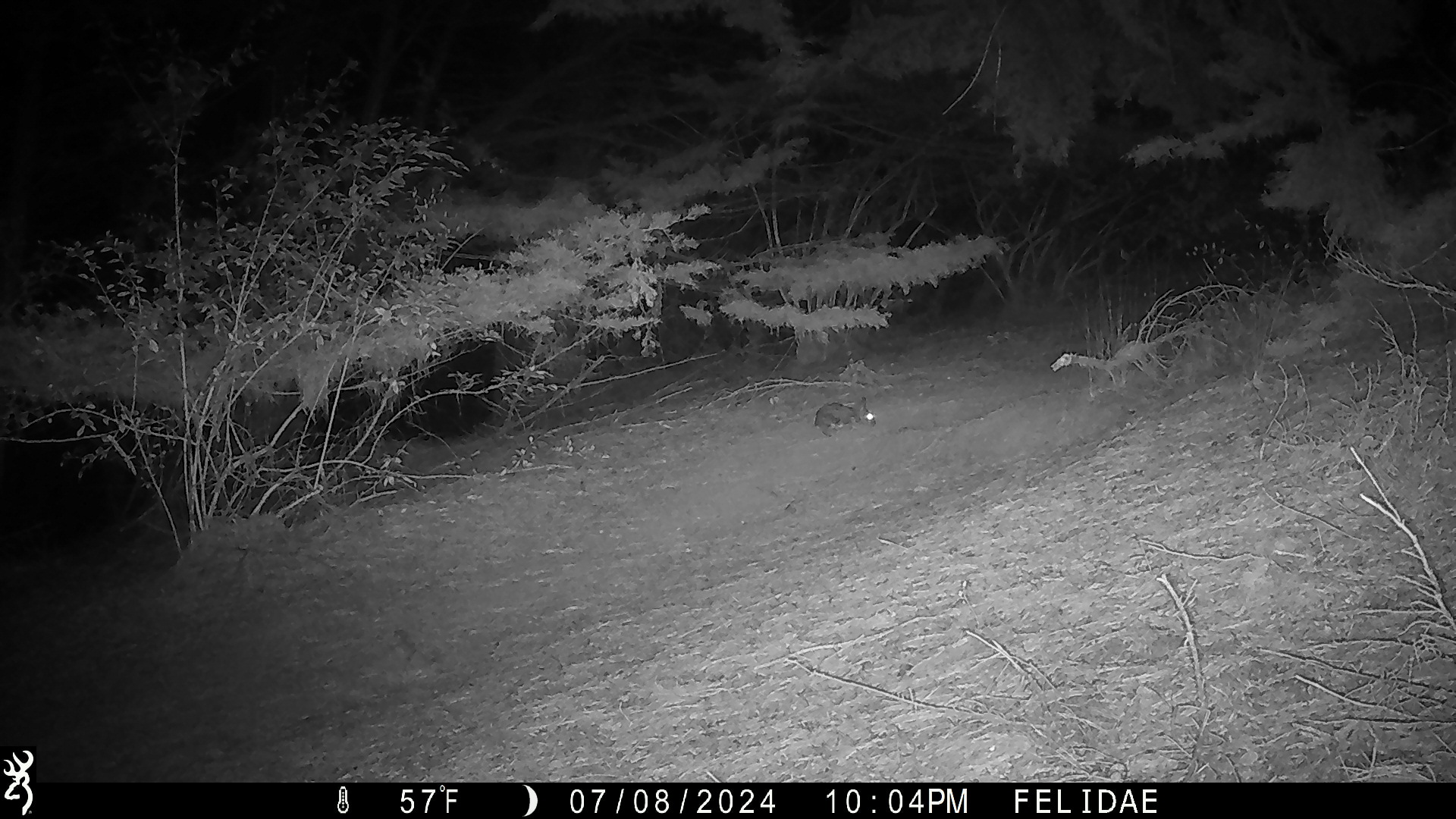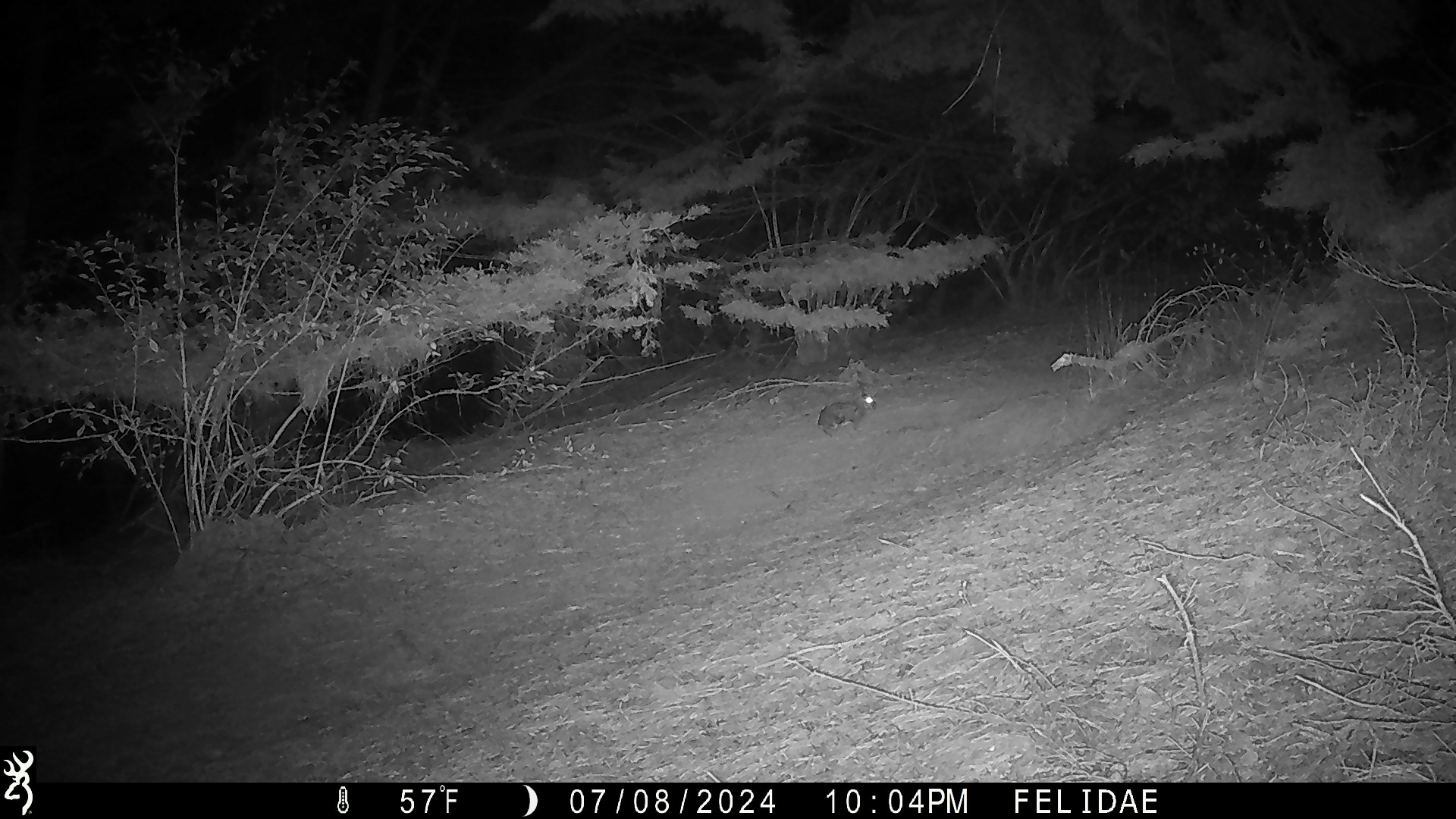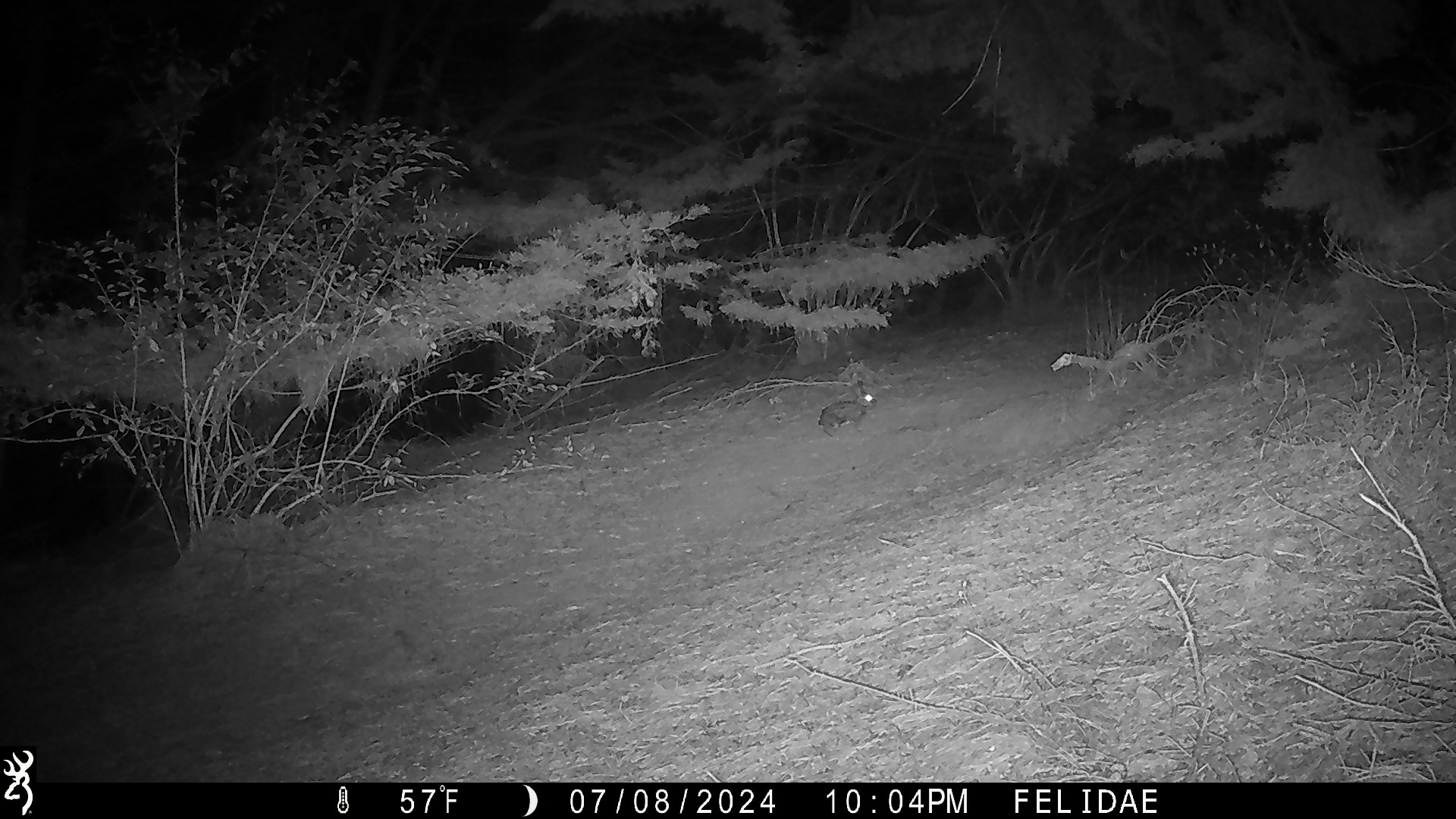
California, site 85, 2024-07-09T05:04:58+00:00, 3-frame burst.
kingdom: Animalia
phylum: Chordata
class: Mammalia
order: Lagomorpha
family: Leporidae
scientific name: Leporidae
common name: rabbit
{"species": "rabbit (Leporidae)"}